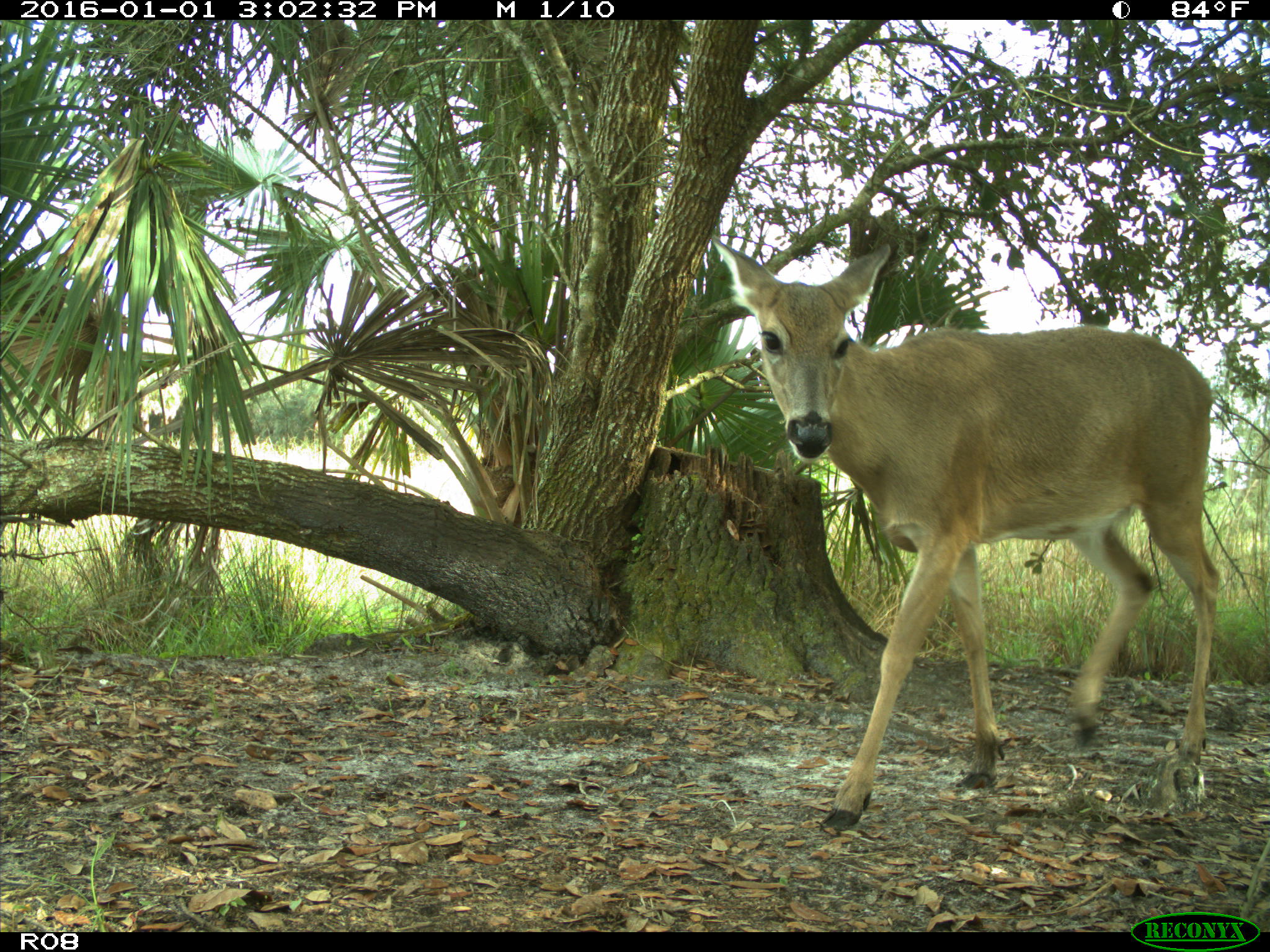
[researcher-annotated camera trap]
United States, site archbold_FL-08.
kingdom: Animalia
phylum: Chordata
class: Mammalia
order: Artiodactyla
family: Cervidae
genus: Odocoileus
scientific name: Odocoileus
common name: deer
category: unidentified deer